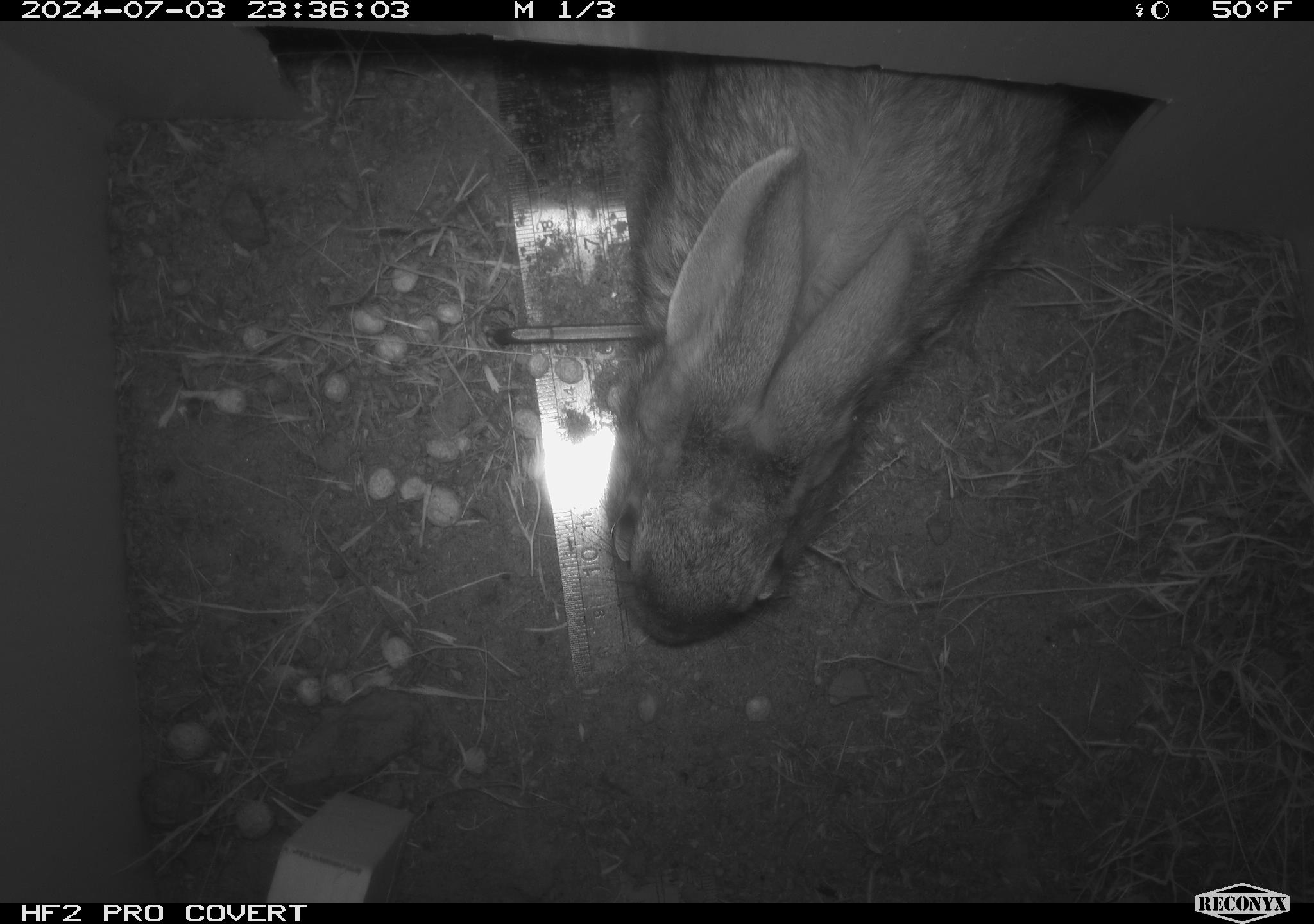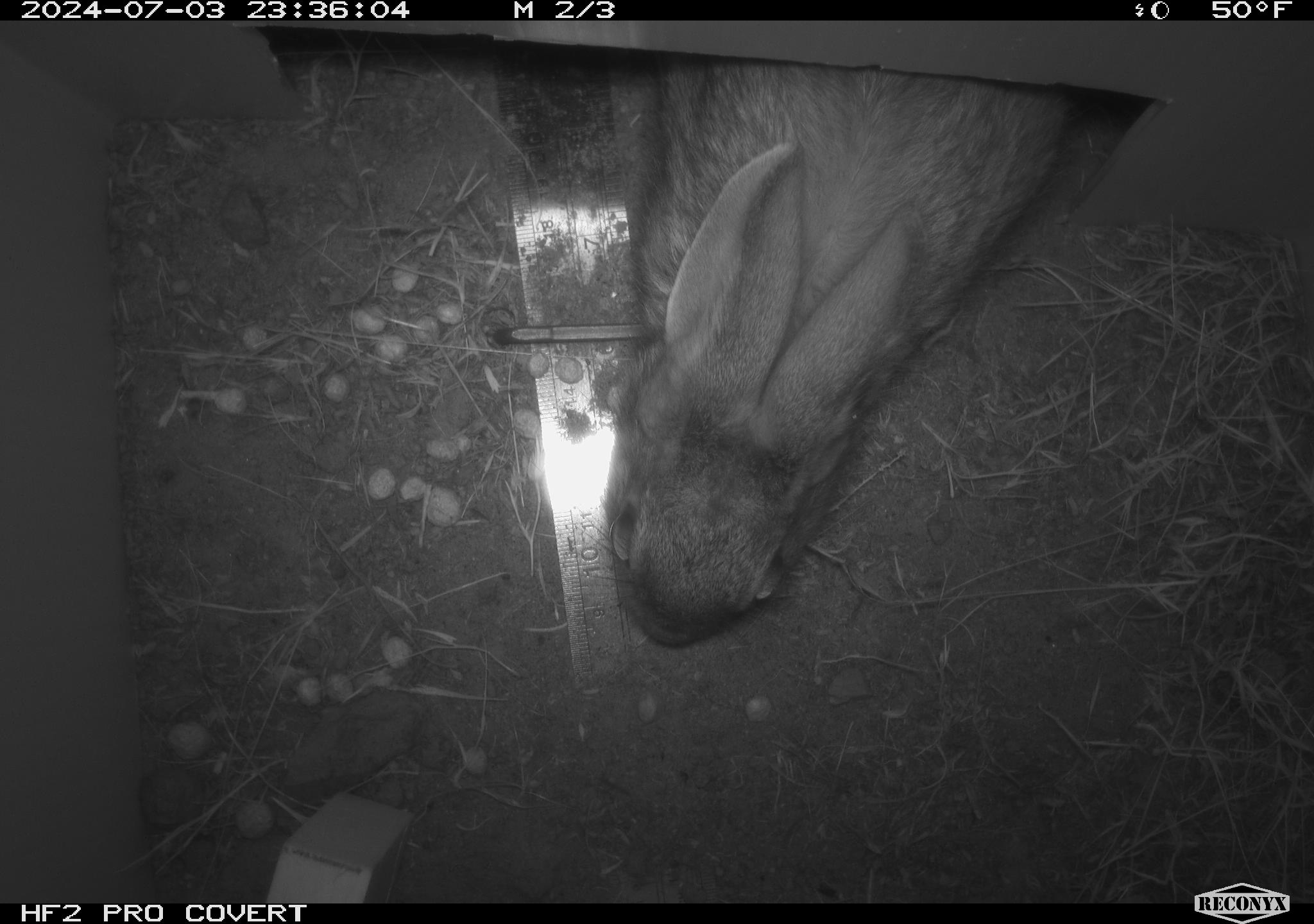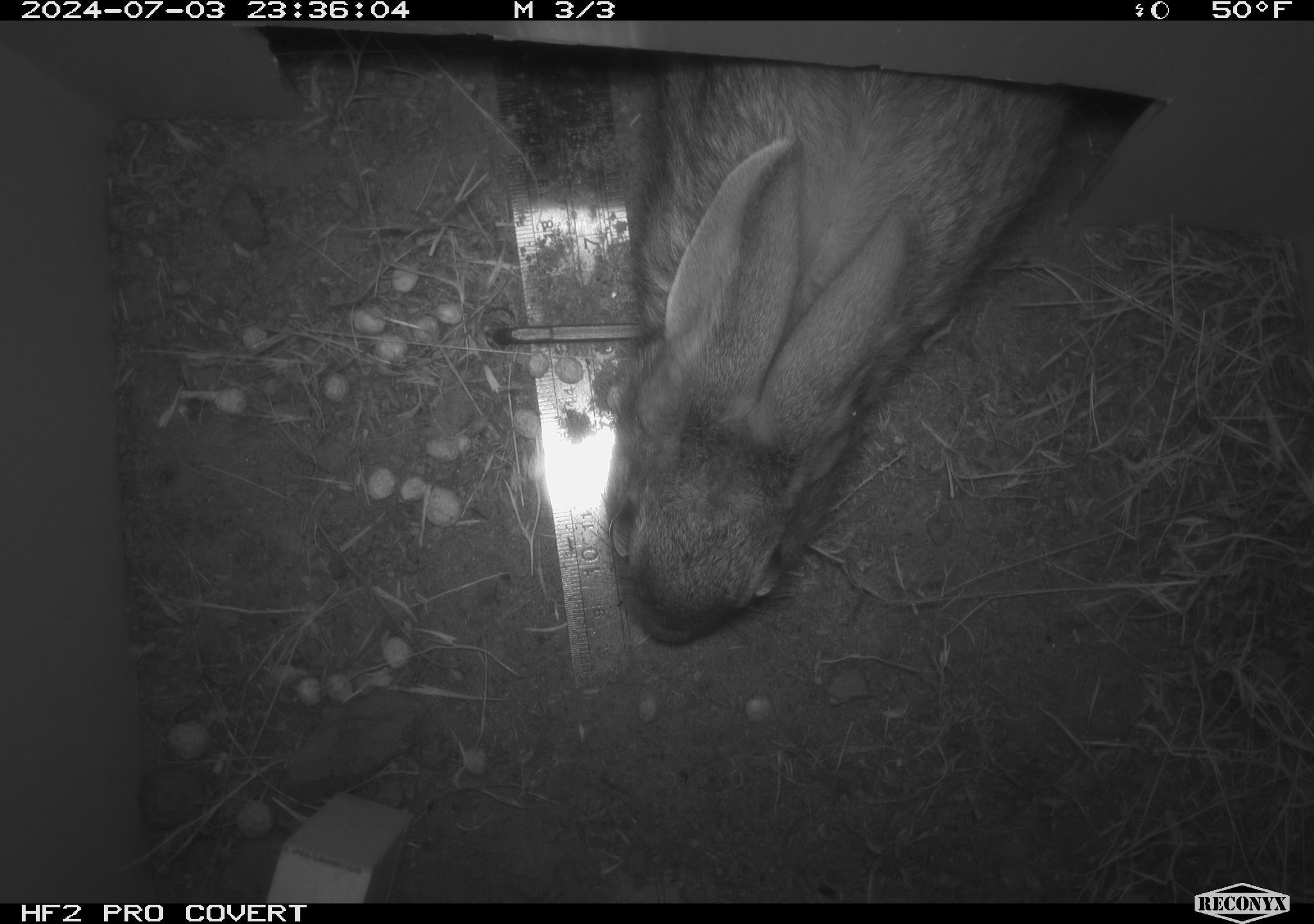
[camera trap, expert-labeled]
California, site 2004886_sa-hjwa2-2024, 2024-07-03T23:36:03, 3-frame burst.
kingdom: Animalia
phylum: Chordata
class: Mammalia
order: Lagomorpha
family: Leporidae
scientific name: Leporidae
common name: rabbit or hare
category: rabbit and hare family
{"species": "rabbit and hare family (rabbit or hare) (Leporidae)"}